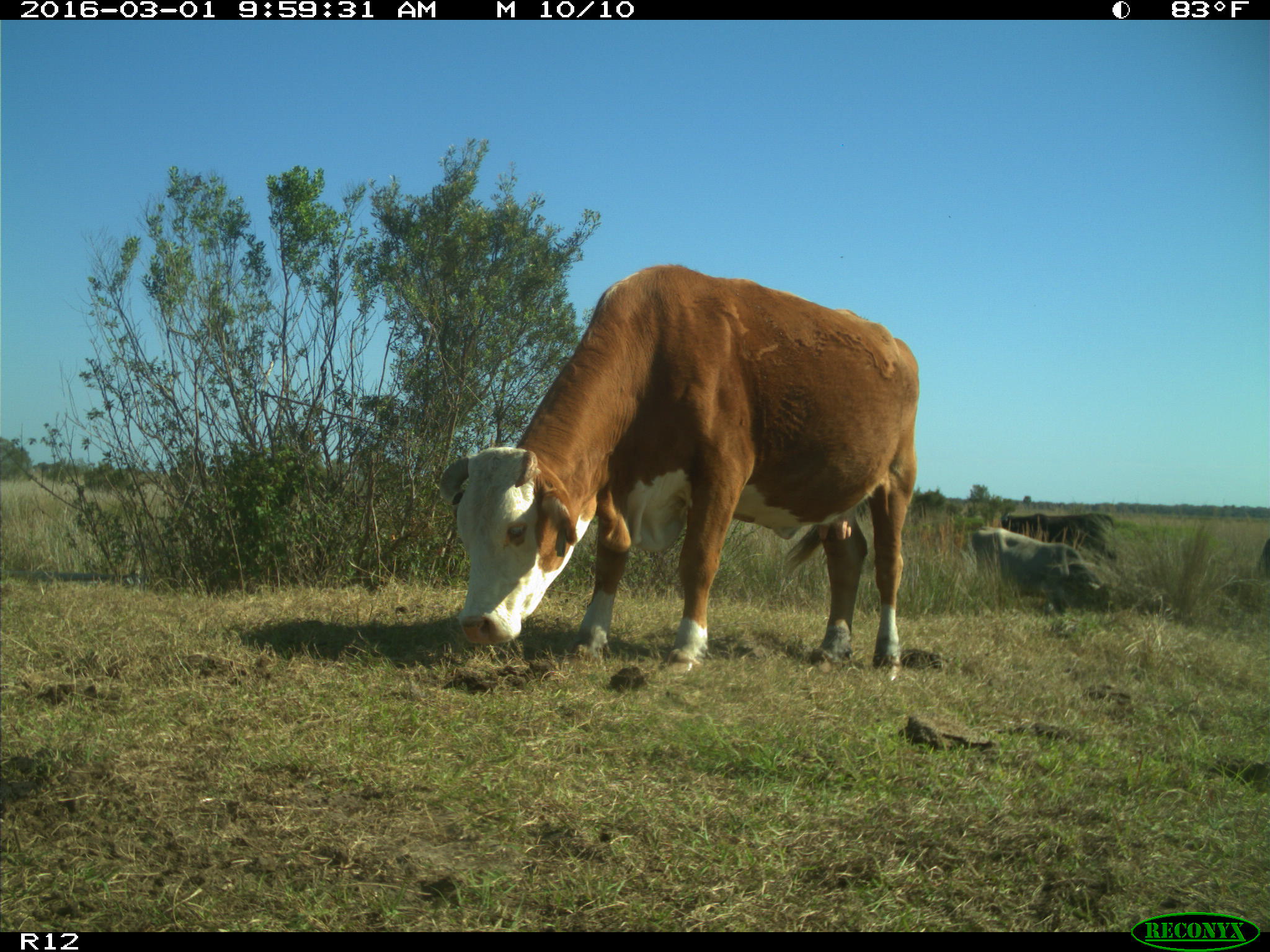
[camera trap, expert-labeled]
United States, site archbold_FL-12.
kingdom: Animalia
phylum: Chordata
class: Mammalia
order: Artiodactyla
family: Bovidae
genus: Bos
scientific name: Bos taurus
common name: domestic cow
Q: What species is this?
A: Bos taurus (domestic cow).